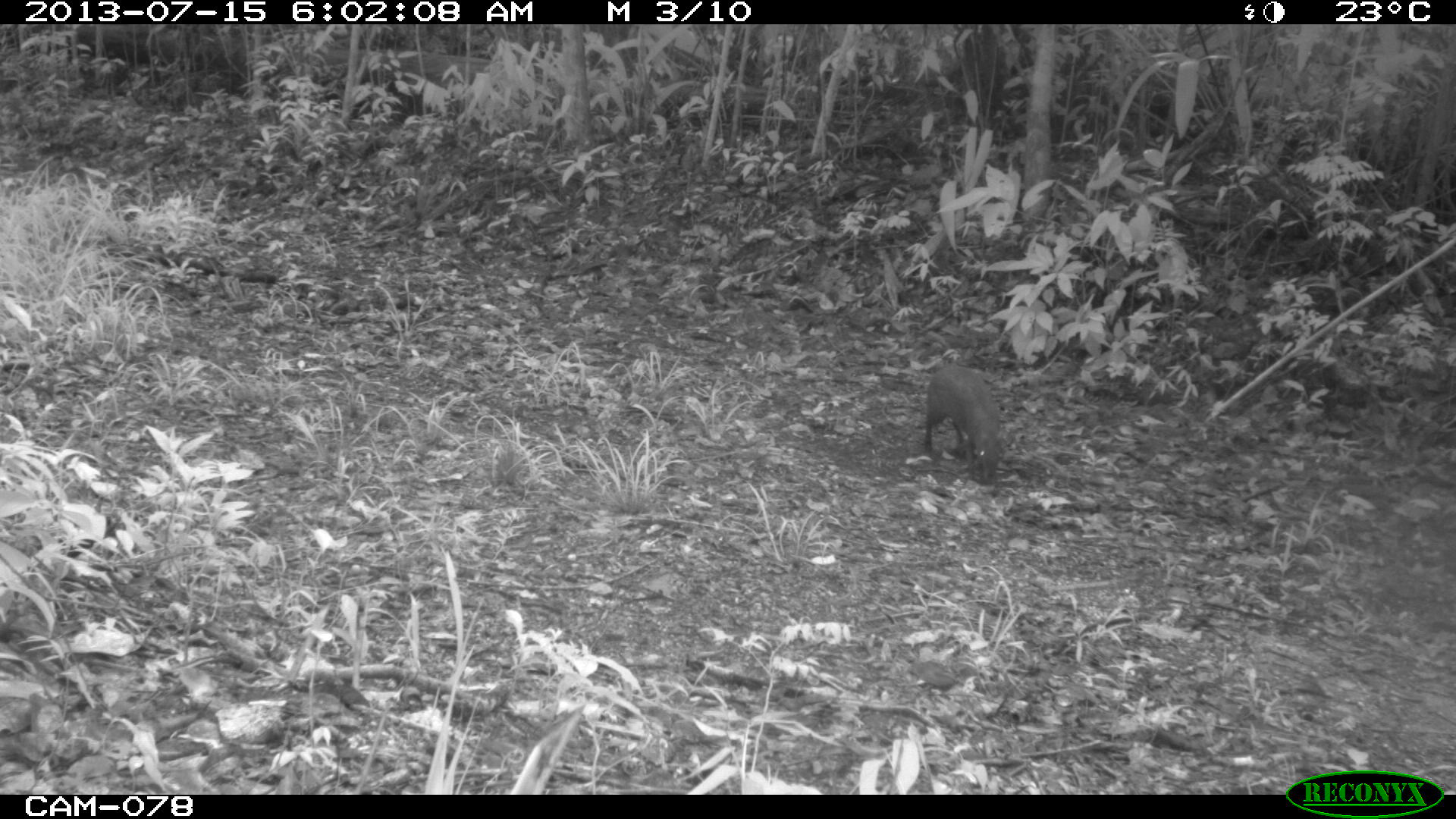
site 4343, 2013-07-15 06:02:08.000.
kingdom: Animalia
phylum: Chordata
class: Mammalia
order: Rodentia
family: Dasyproctidae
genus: Dasyprocta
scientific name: Dasyprocta punctata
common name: central american agouti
Dasyprocta punctata (central american agouti), count 1.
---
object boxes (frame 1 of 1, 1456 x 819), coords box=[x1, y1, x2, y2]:
dasyprocta punctata: box=[924, 363, 1004, 484]